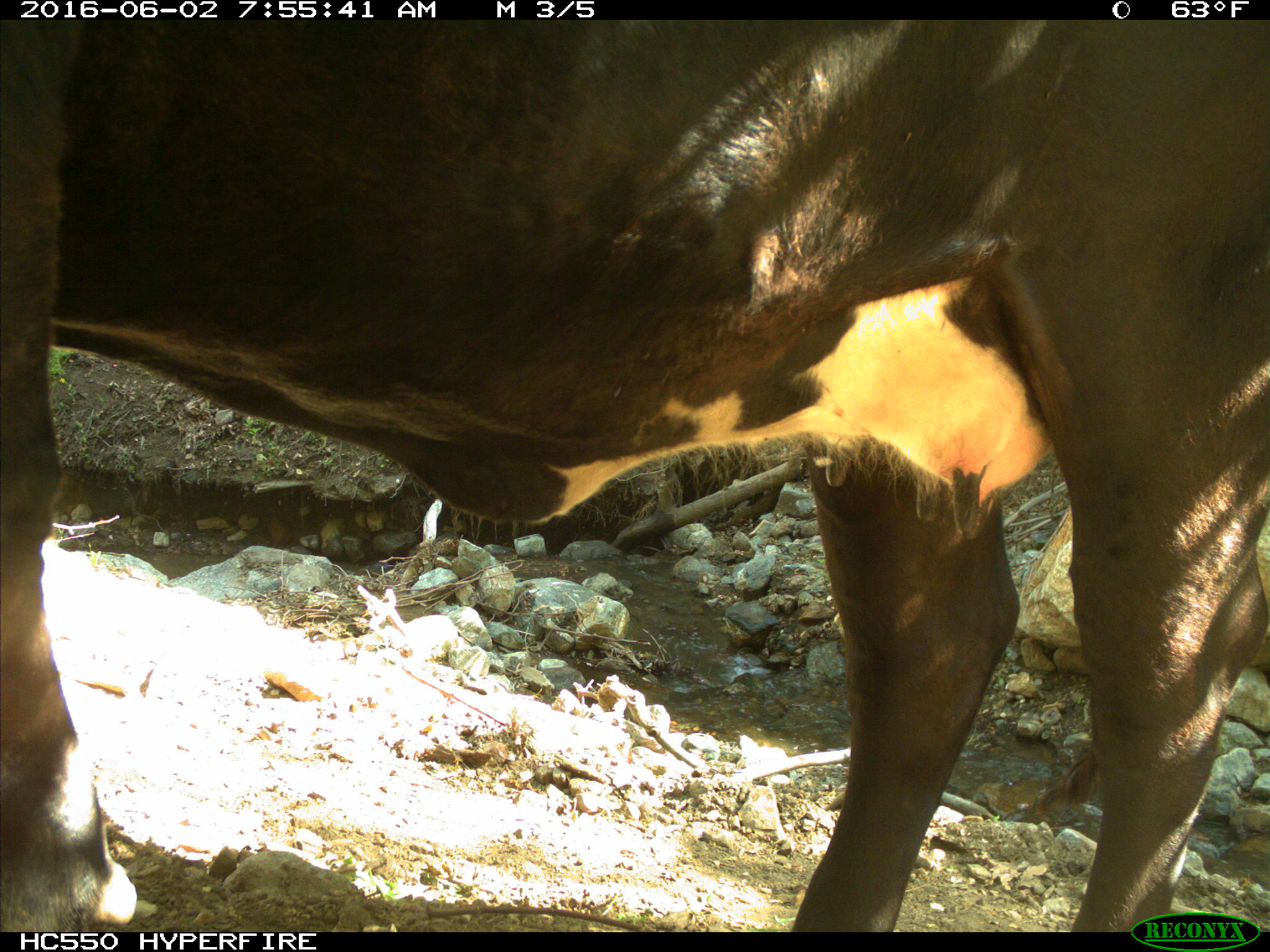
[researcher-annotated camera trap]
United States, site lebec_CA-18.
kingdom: Animalia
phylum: Chordata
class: Mammalia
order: Artiodactyla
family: Bovidae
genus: Bos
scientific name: Bos taurus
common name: domestic cow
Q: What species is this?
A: Bos taurus (domestic cow).